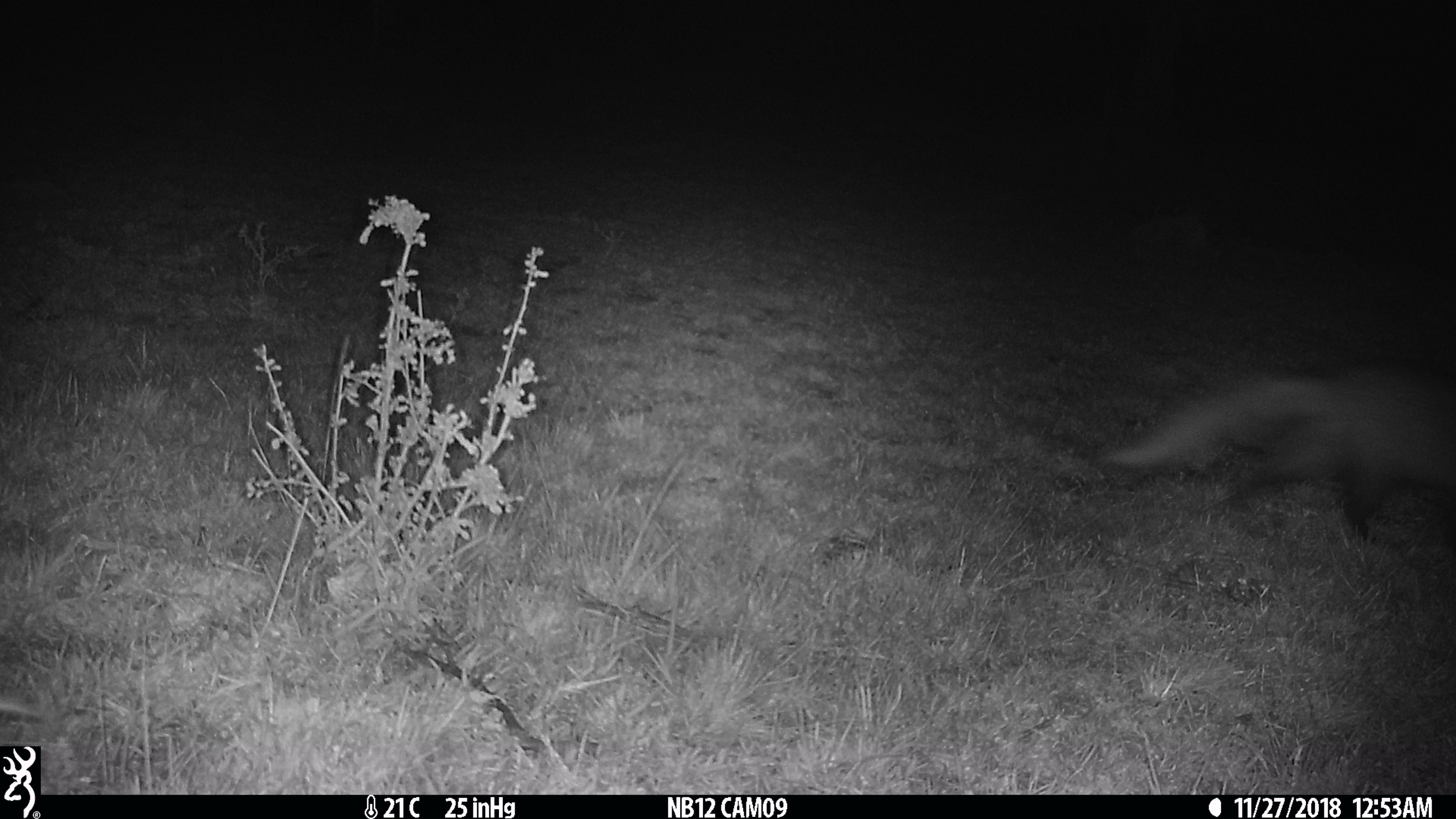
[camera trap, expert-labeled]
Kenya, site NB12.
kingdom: Animalia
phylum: Chordata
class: Mammalia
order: Carnivora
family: Herpestidae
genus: Ichneumia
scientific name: Ichneumia albicauda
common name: white-tailed mongoose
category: mongoose white tailed